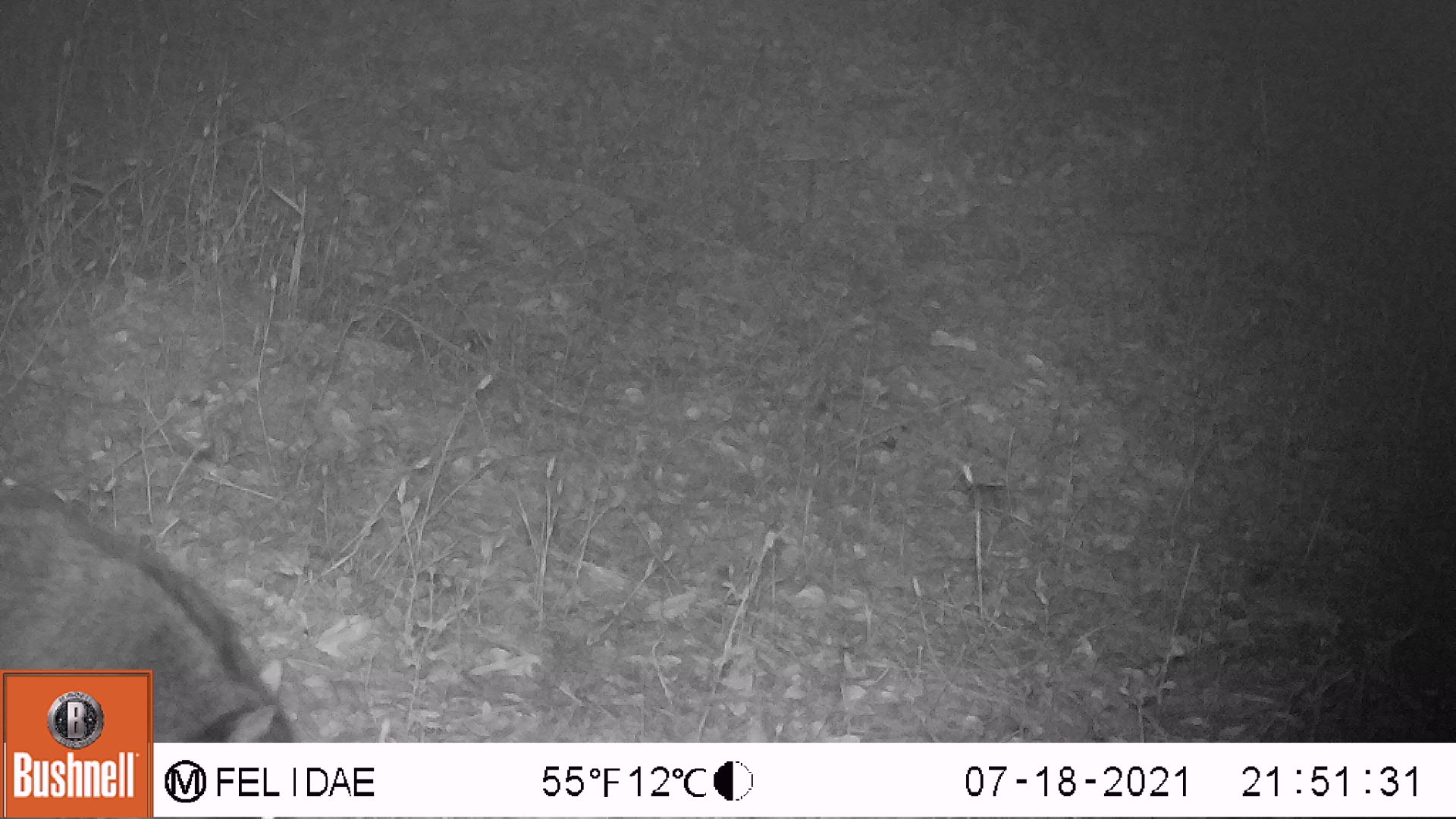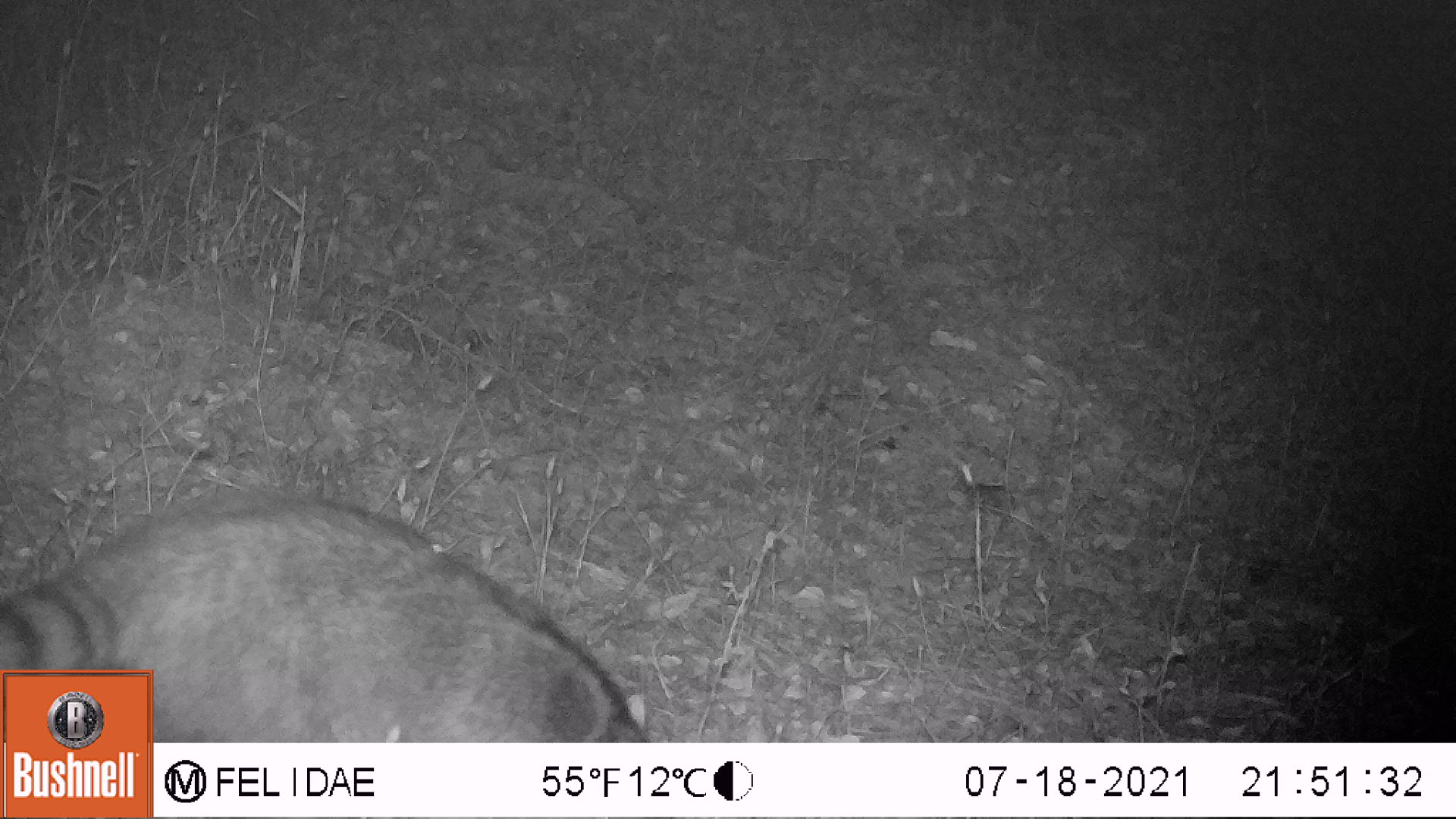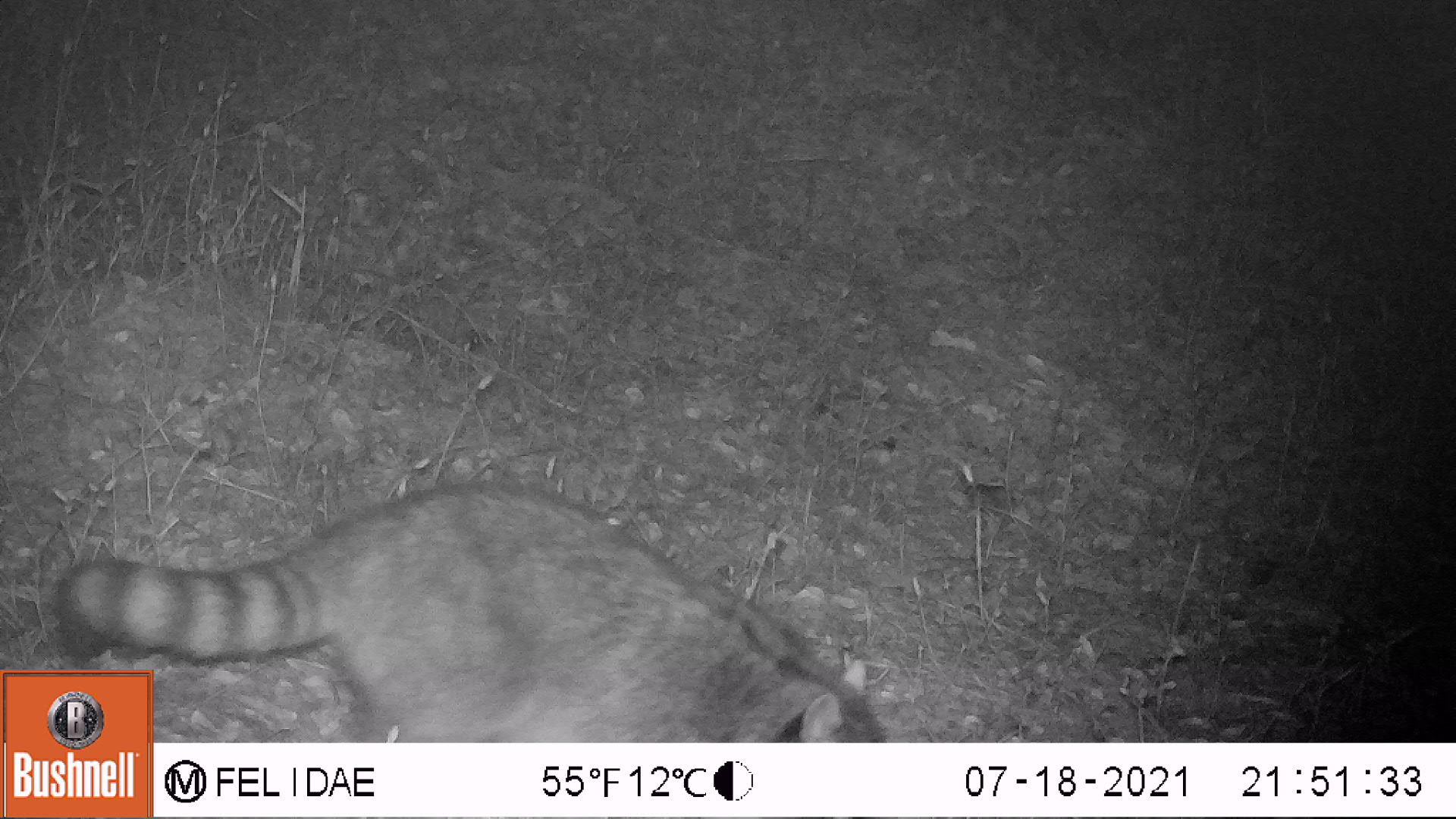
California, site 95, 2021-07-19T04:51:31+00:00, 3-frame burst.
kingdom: Animalia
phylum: Chordata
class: Mammalia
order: Carnivora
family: Procyonidae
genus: Procyon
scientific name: Procyon lotor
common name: raccoon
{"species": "raccoon (Procyon lotor)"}